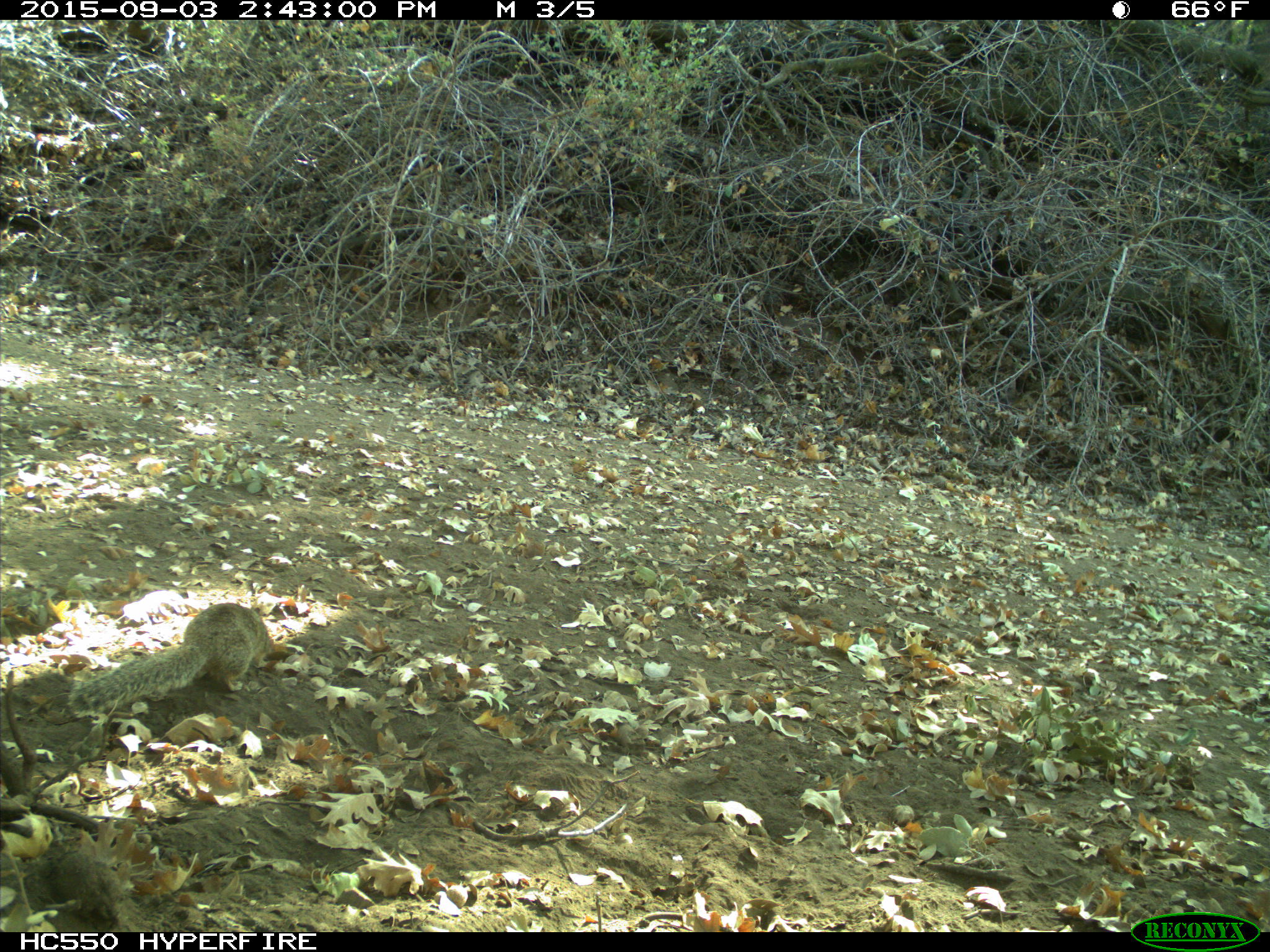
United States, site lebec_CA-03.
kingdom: Animalia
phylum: Chordata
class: Mammalia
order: Rodentia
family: Sciuridae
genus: Otospermophilus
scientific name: Otospermophilus beecheyi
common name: california ground squirrel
Otospermophilus beecheyi (california ground squirrel).